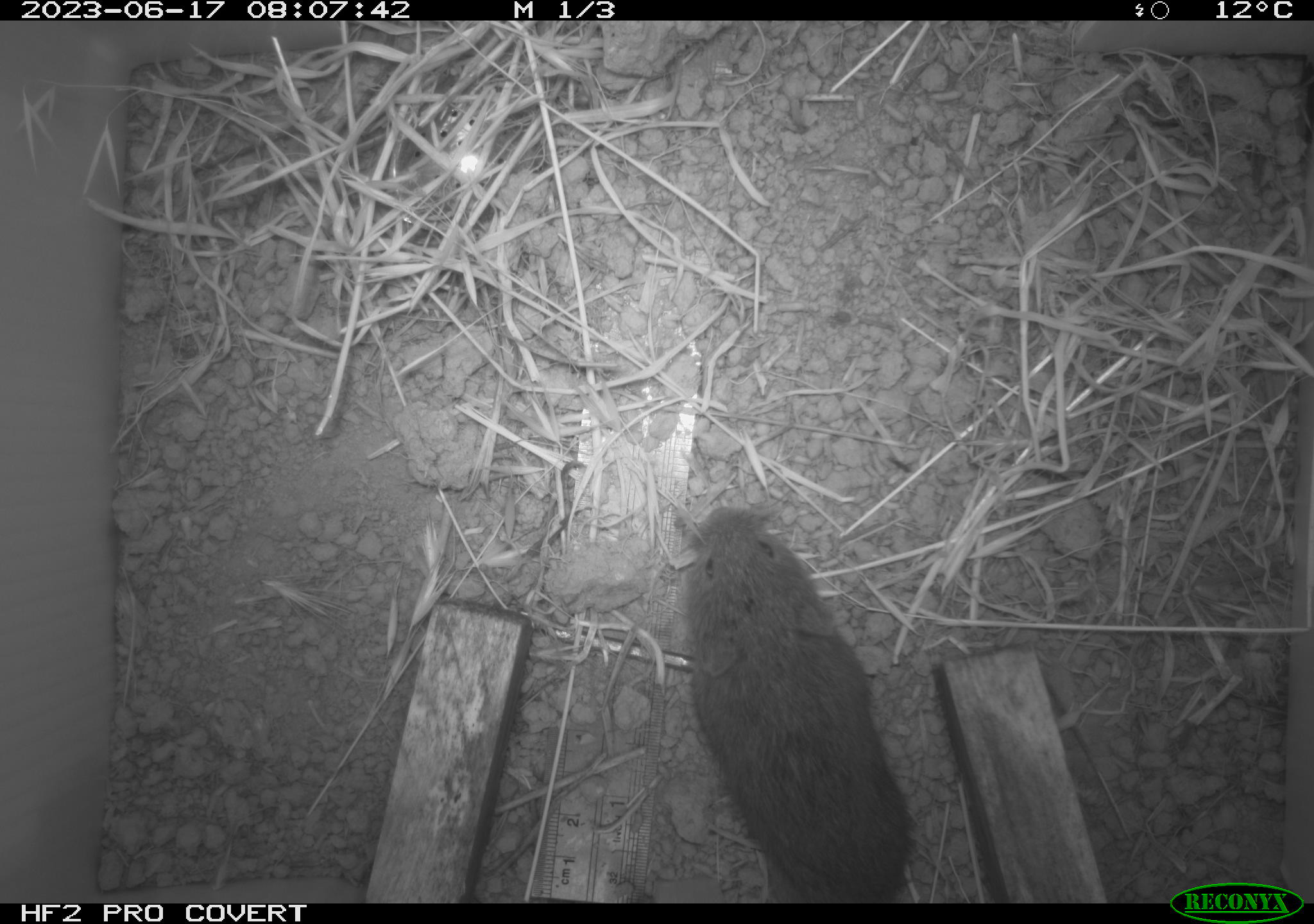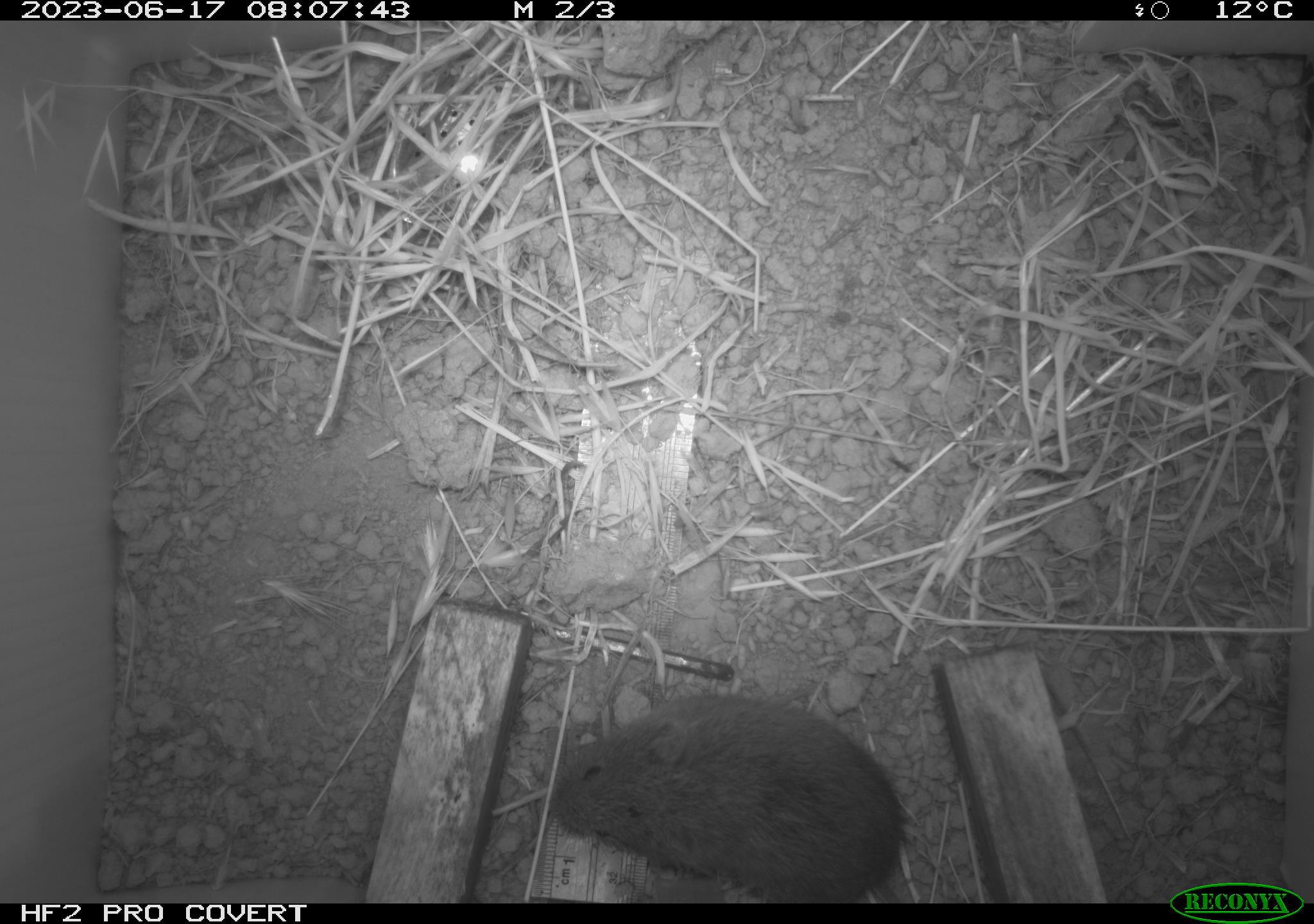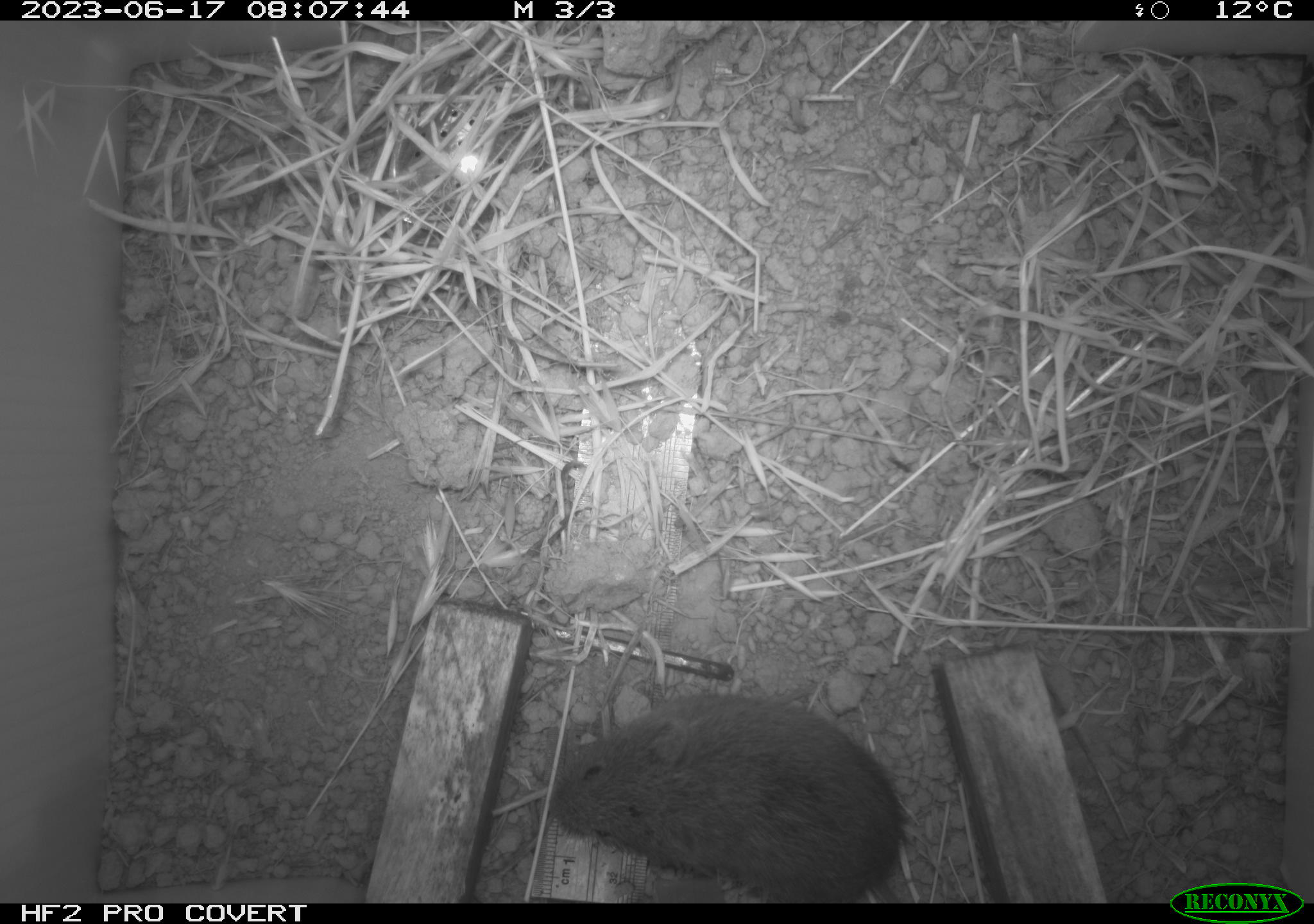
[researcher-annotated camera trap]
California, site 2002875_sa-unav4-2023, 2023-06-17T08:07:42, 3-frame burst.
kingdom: Animalia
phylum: Chordata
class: Mammalia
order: Rodentia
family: Cricetidae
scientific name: Arvicolinae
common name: voles, lemmings, and muskrats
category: arvicolinae subfamily